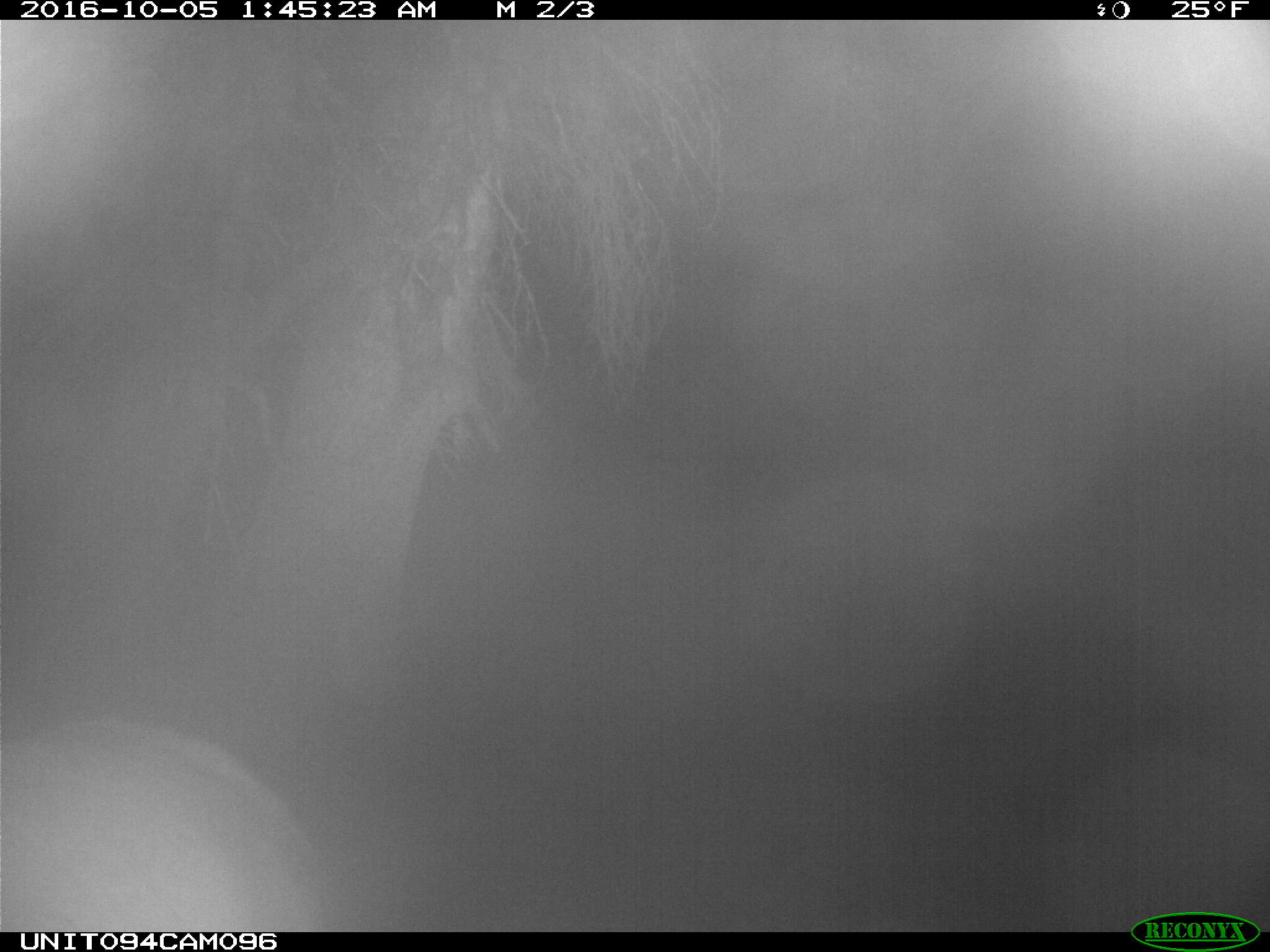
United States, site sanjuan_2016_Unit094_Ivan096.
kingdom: Animalia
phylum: Chordata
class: Mammalia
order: Artiodactyla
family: Cervidae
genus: Cervus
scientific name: Cervus elaphus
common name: red deer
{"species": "Cervus elaphus (red deer)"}